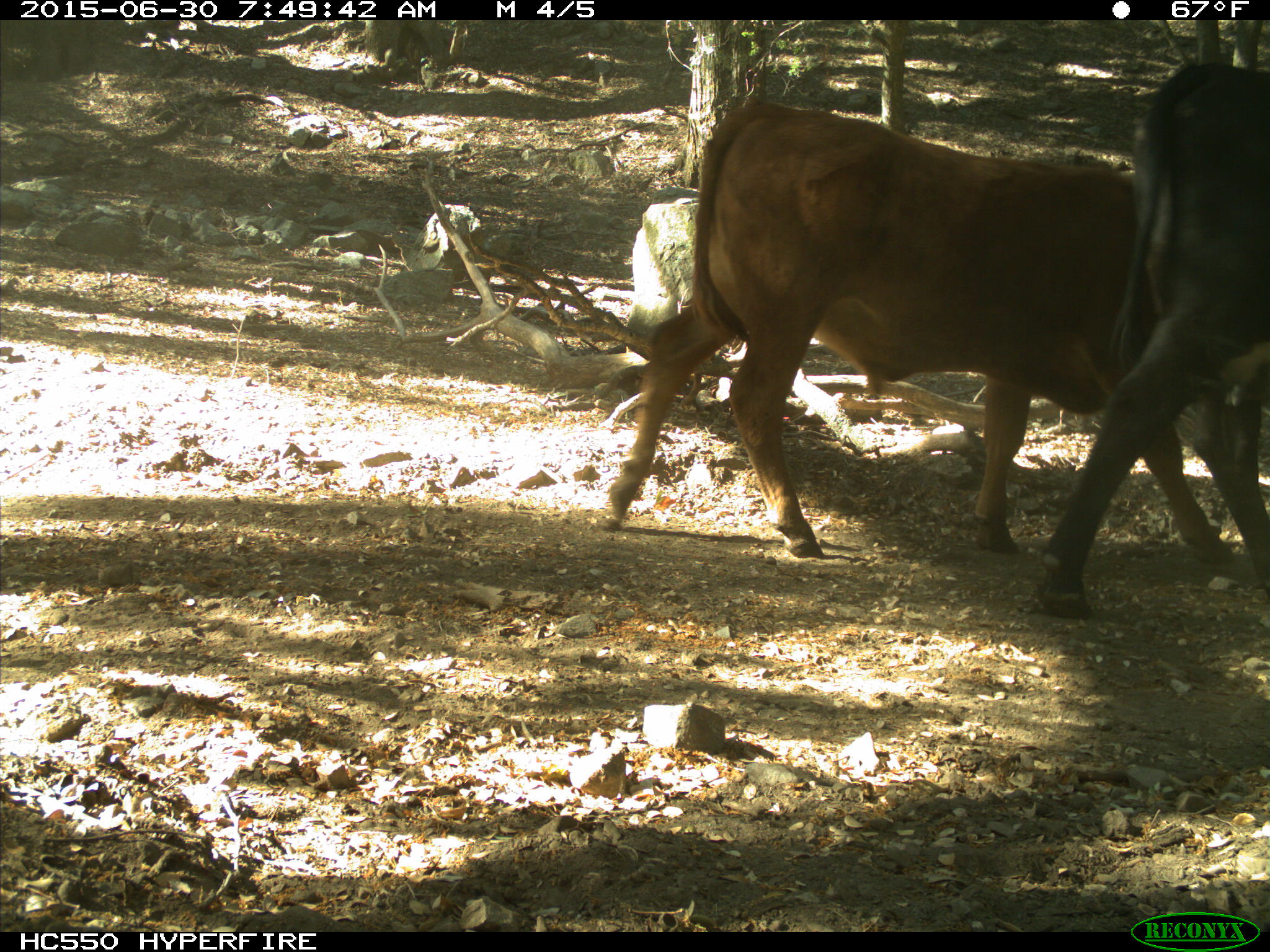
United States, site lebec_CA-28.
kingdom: Animalia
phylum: Chordata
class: Mammalia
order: Artiodactyla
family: Bovidae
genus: Bos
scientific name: Bos taurus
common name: domestic cow